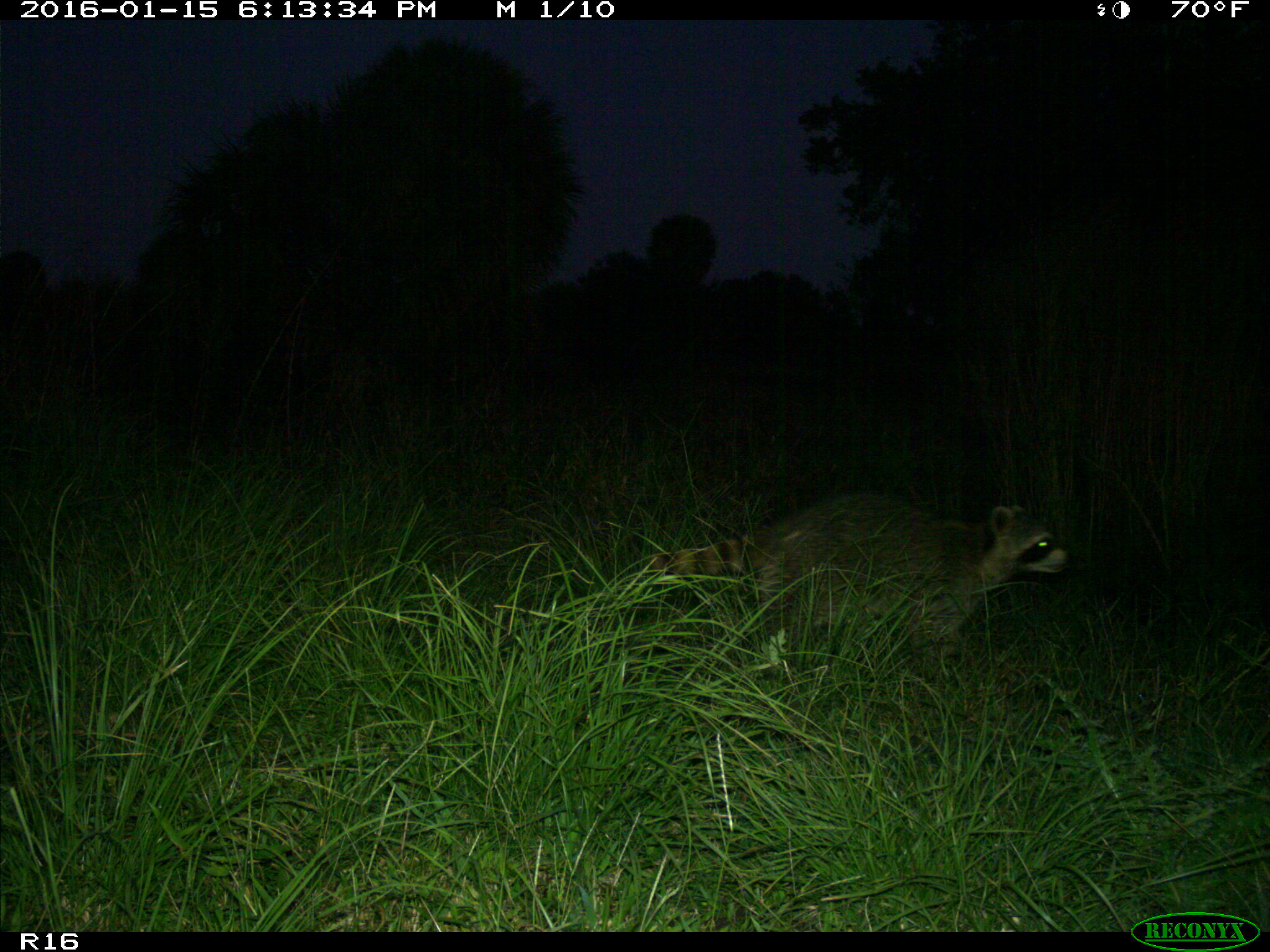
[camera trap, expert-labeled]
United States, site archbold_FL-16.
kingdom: Animalia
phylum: Chordata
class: Mammalia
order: Carnivora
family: Procyonidae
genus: Procyon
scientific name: Procyon lotor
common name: common raccoon